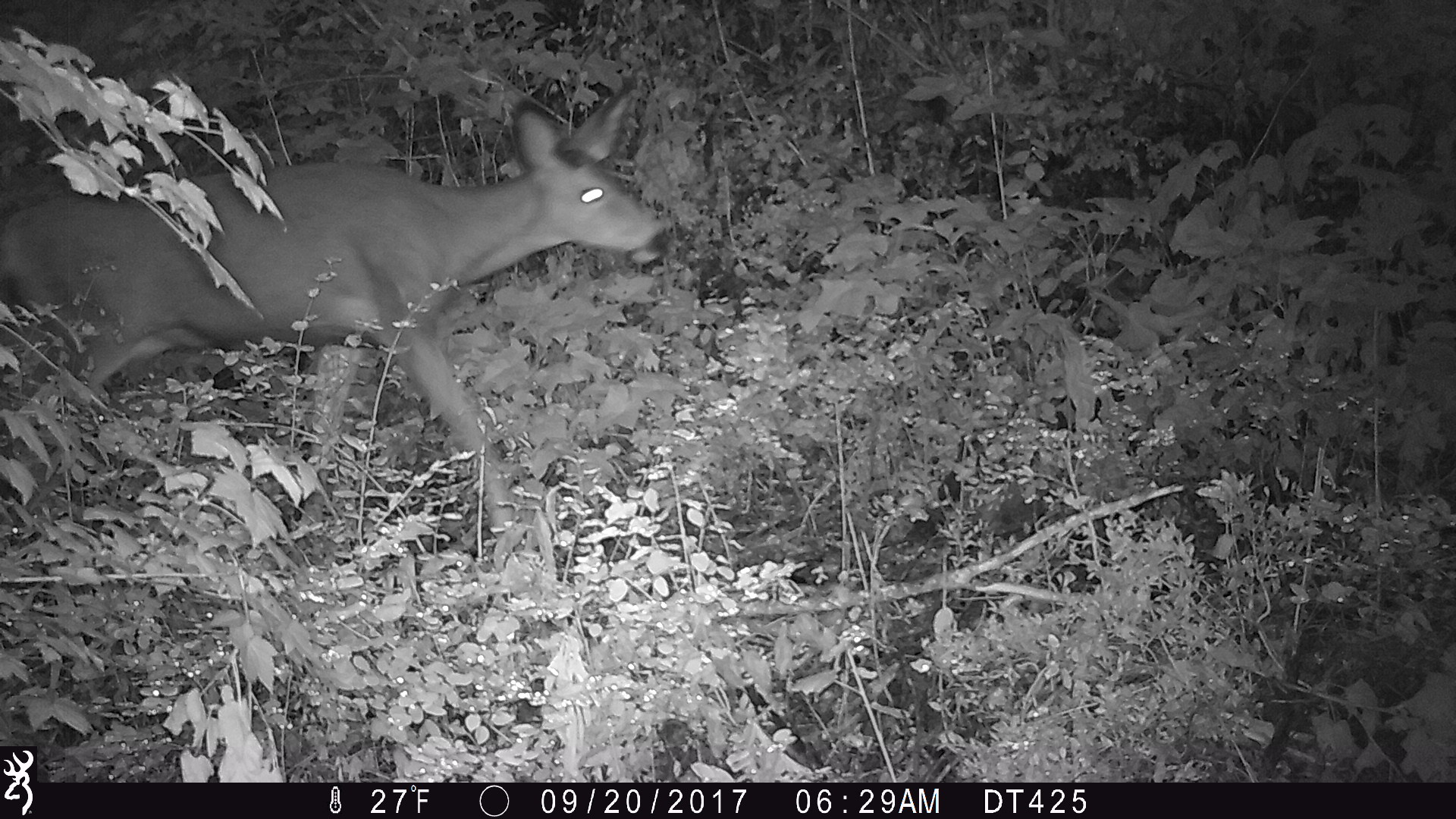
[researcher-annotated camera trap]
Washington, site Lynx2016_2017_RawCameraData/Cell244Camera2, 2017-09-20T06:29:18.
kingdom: Animalia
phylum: Chordata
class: Mammalia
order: Artiodactyla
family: Cervidae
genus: Odocoileus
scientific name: Odocoileus hemionus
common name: mule deer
Odocoileus hemionus (mule deer). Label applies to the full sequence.